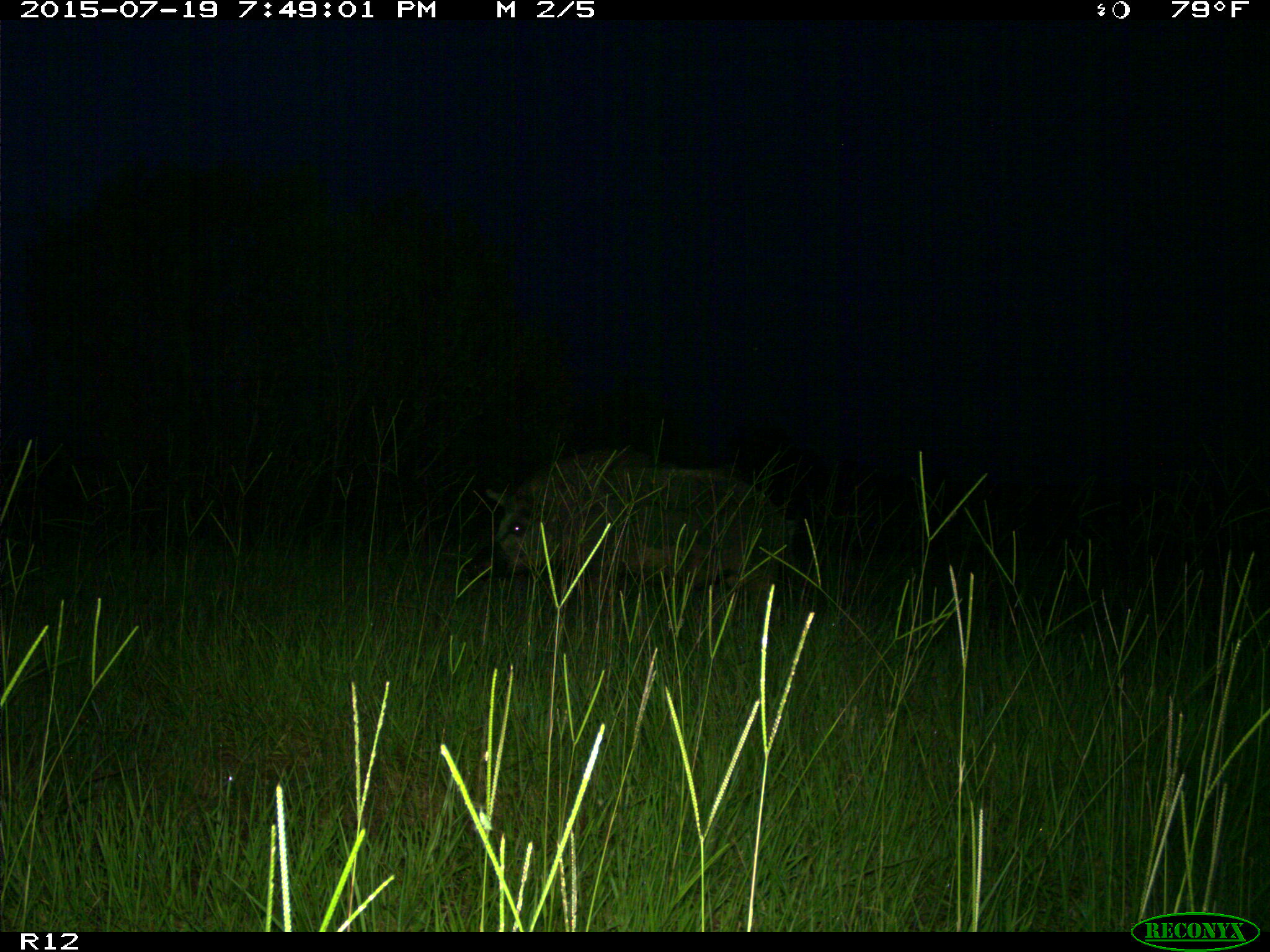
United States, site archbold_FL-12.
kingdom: Animalia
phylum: Chordata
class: Mammalia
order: Artiodactyla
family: Suidae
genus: Sus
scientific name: Sus scrofa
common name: wild boar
Sus scrofa (wild boar).